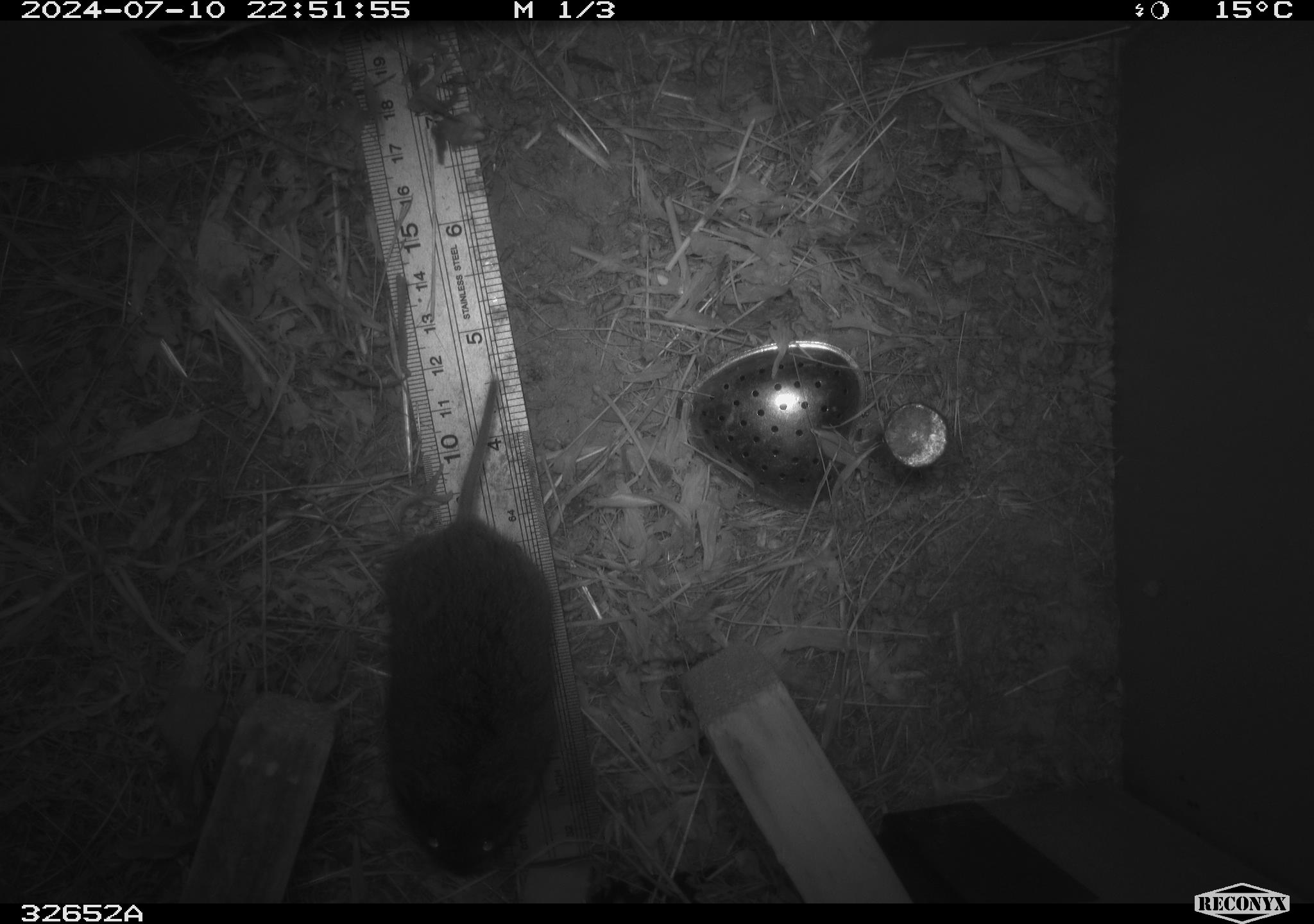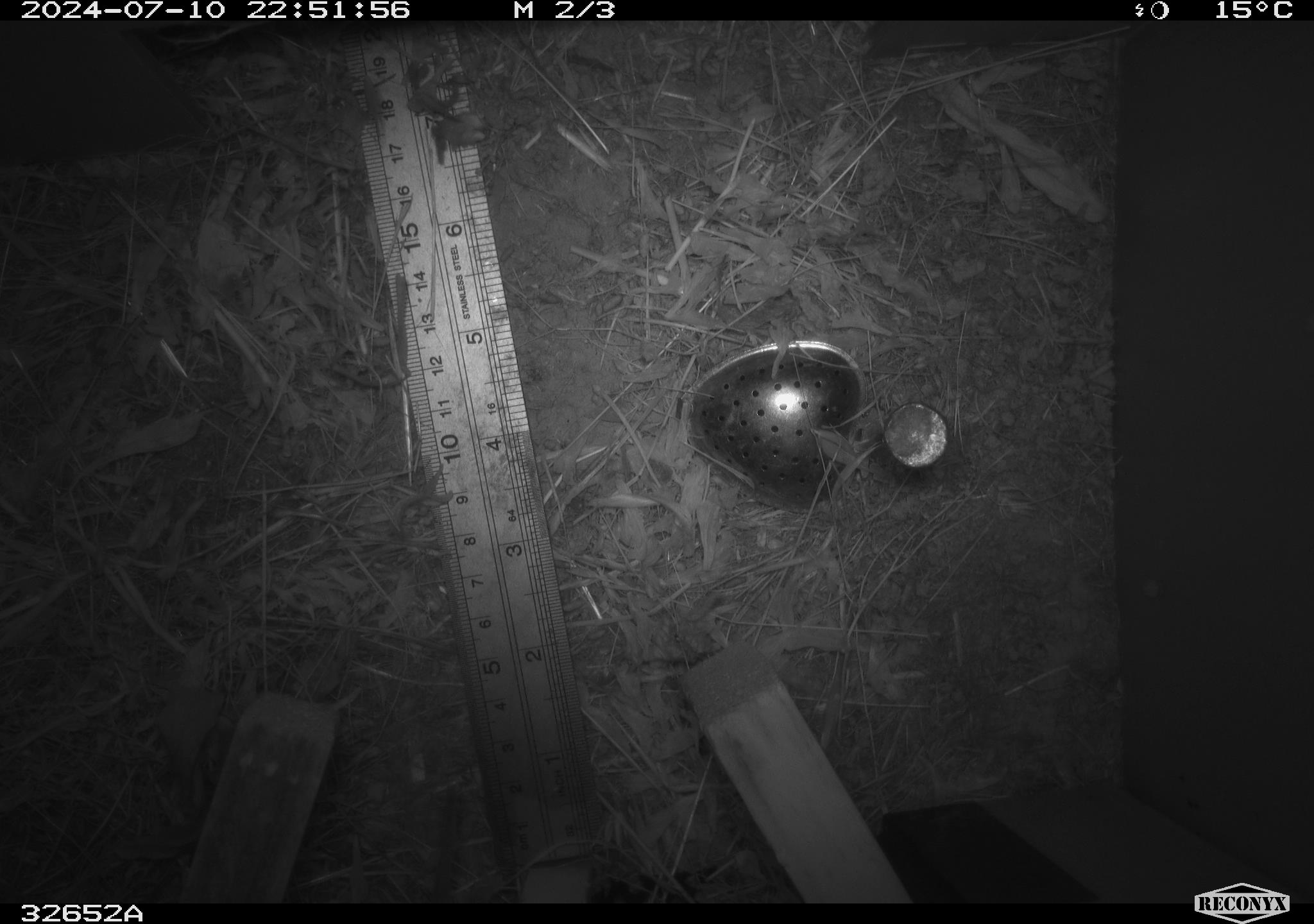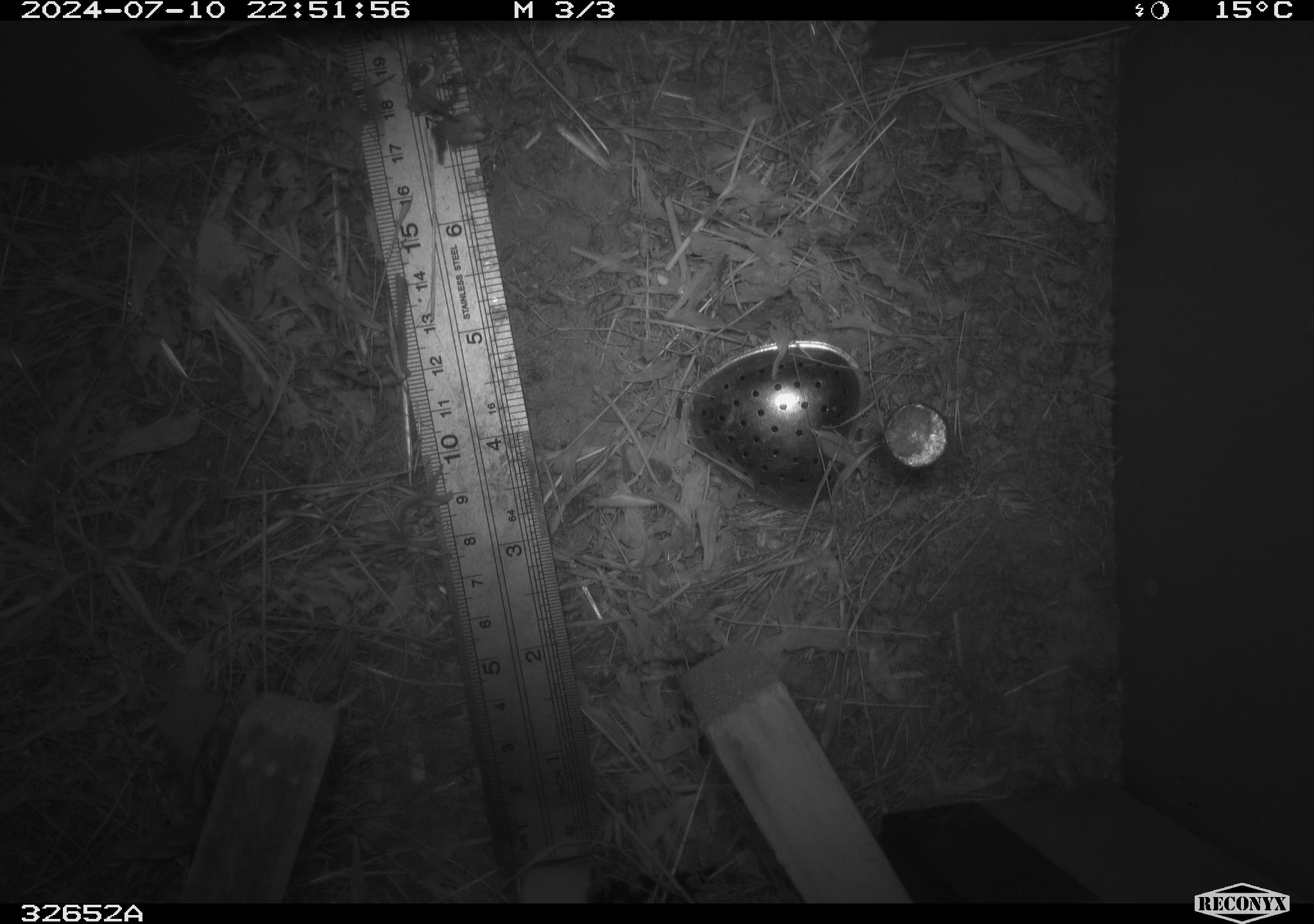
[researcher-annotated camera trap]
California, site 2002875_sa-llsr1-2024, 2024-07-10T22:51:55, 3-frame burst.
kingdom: Animalia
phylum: Chordata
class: Mammalia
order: Rodentia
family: Cricetidae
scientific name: Arvicolinae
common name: voles, lemmings, and muskrats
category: arvicolinae subfamily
Arvicolinae subfamily (voles, lemmings, and muskrats) (Arvicolinae).